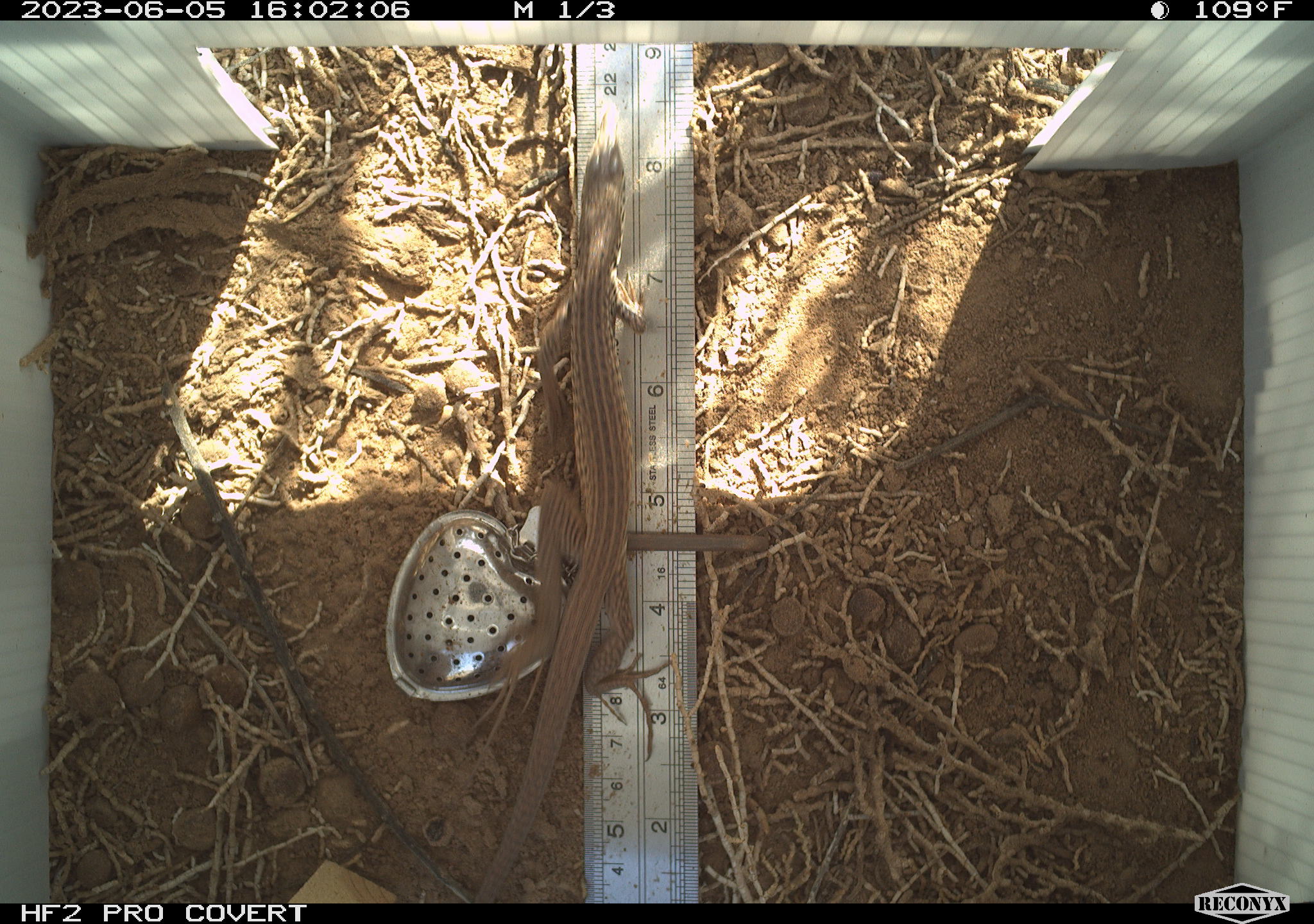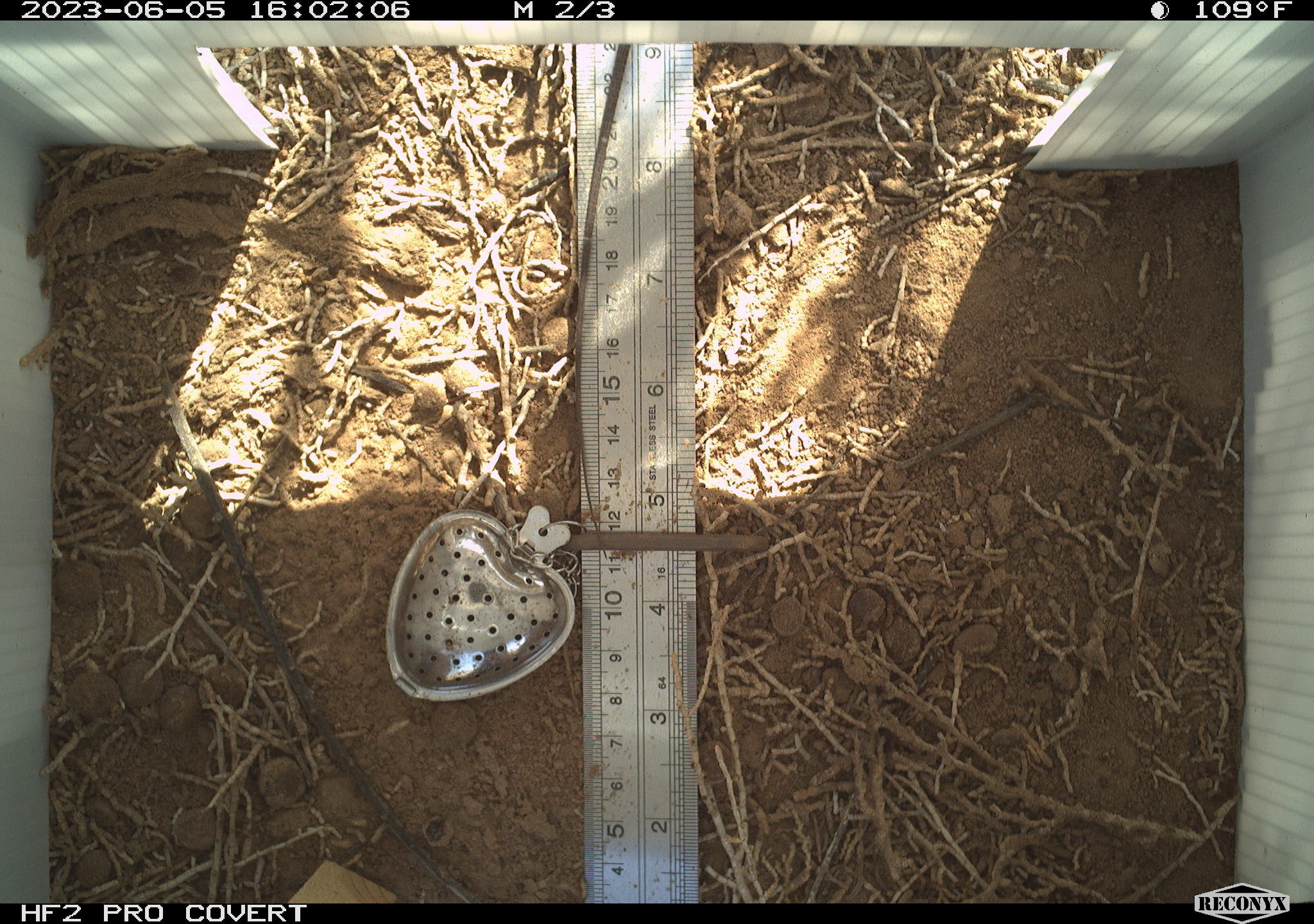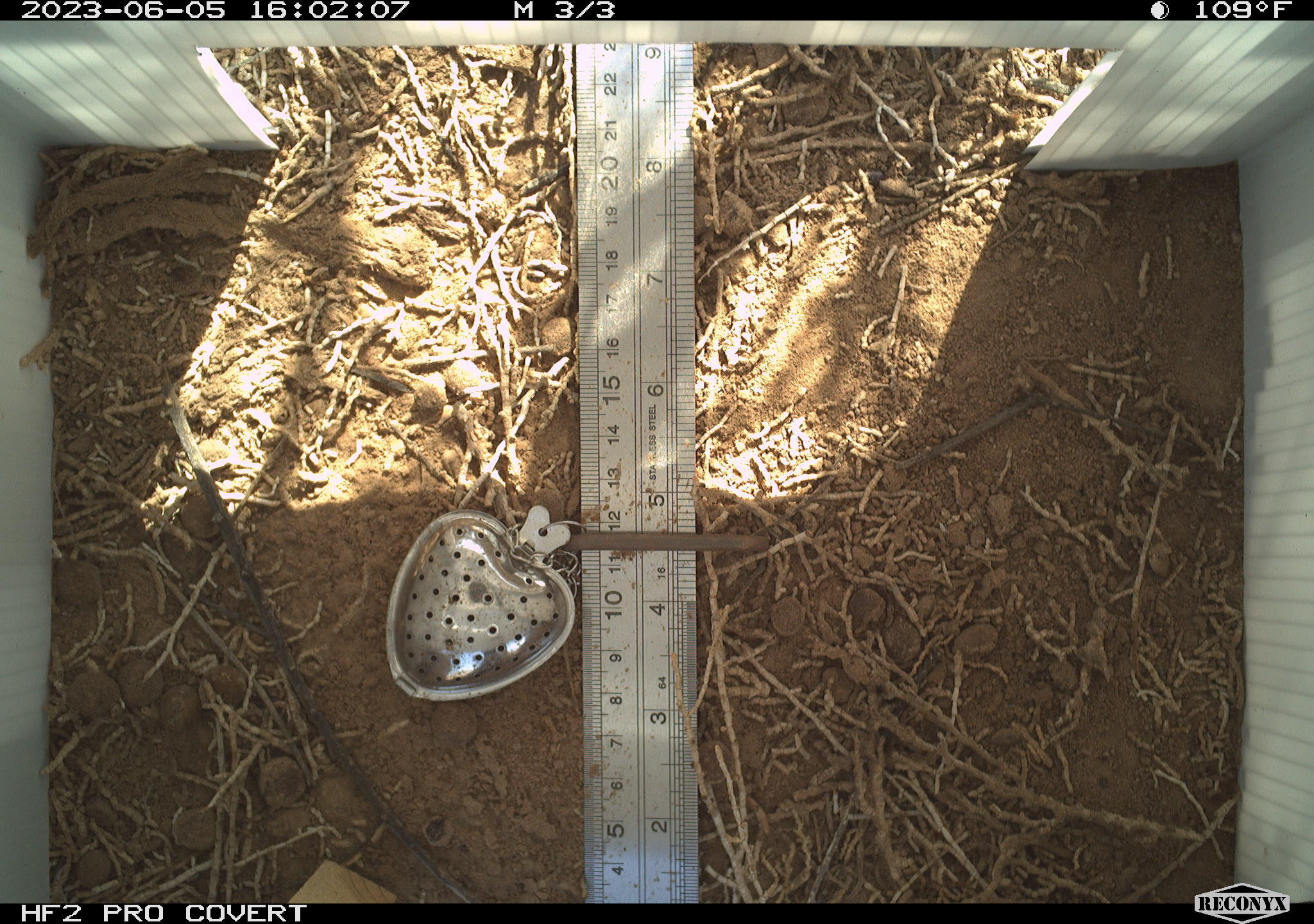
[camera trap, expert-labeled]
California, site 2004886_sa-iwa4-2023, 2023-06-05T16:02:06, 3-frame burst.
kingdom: Animalia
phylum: Chordata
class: Reptilia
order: Squamata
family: Teiidae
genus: Aspidoscelis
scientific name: Aspidoscelis tigris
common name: western whiptail